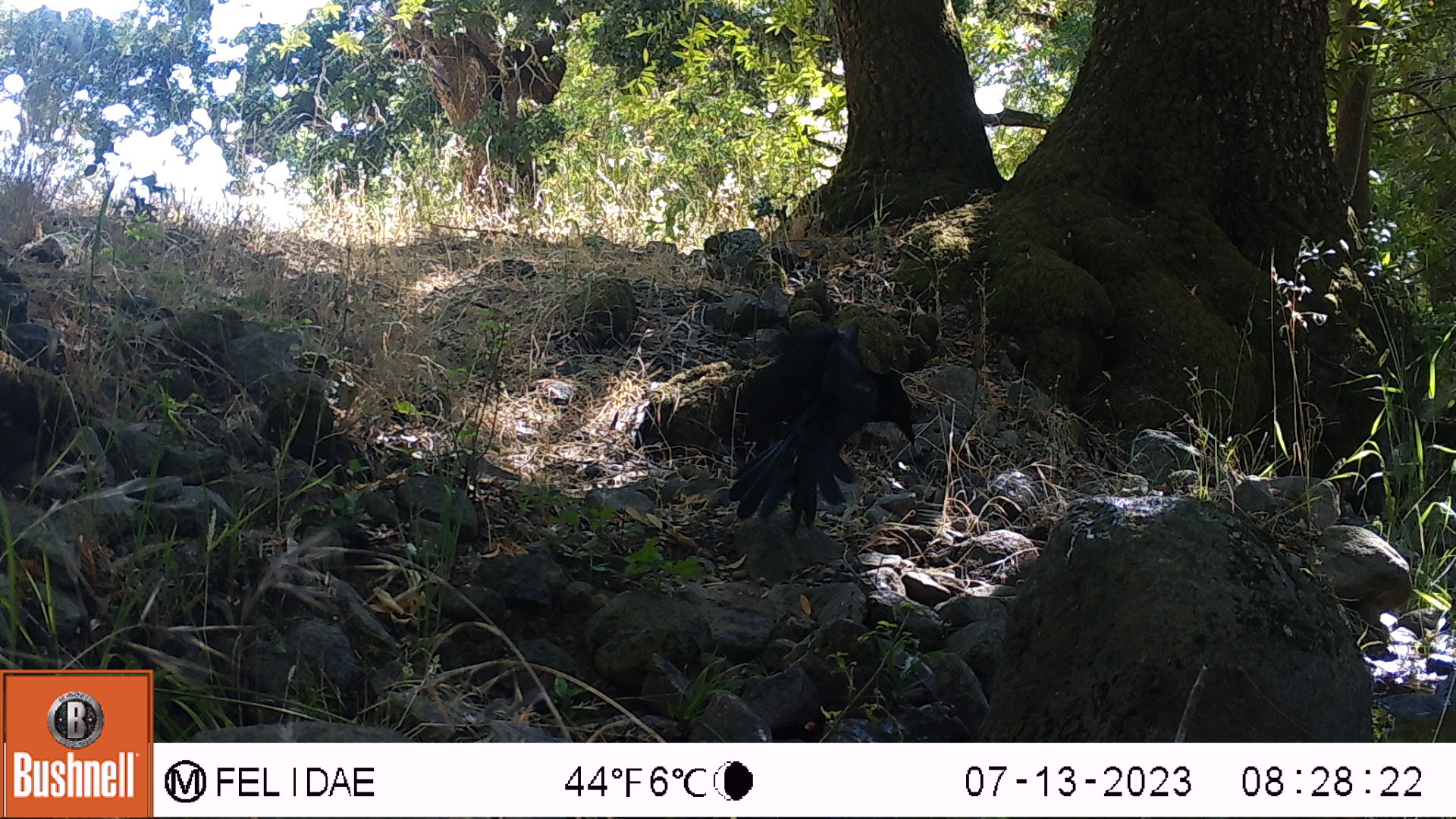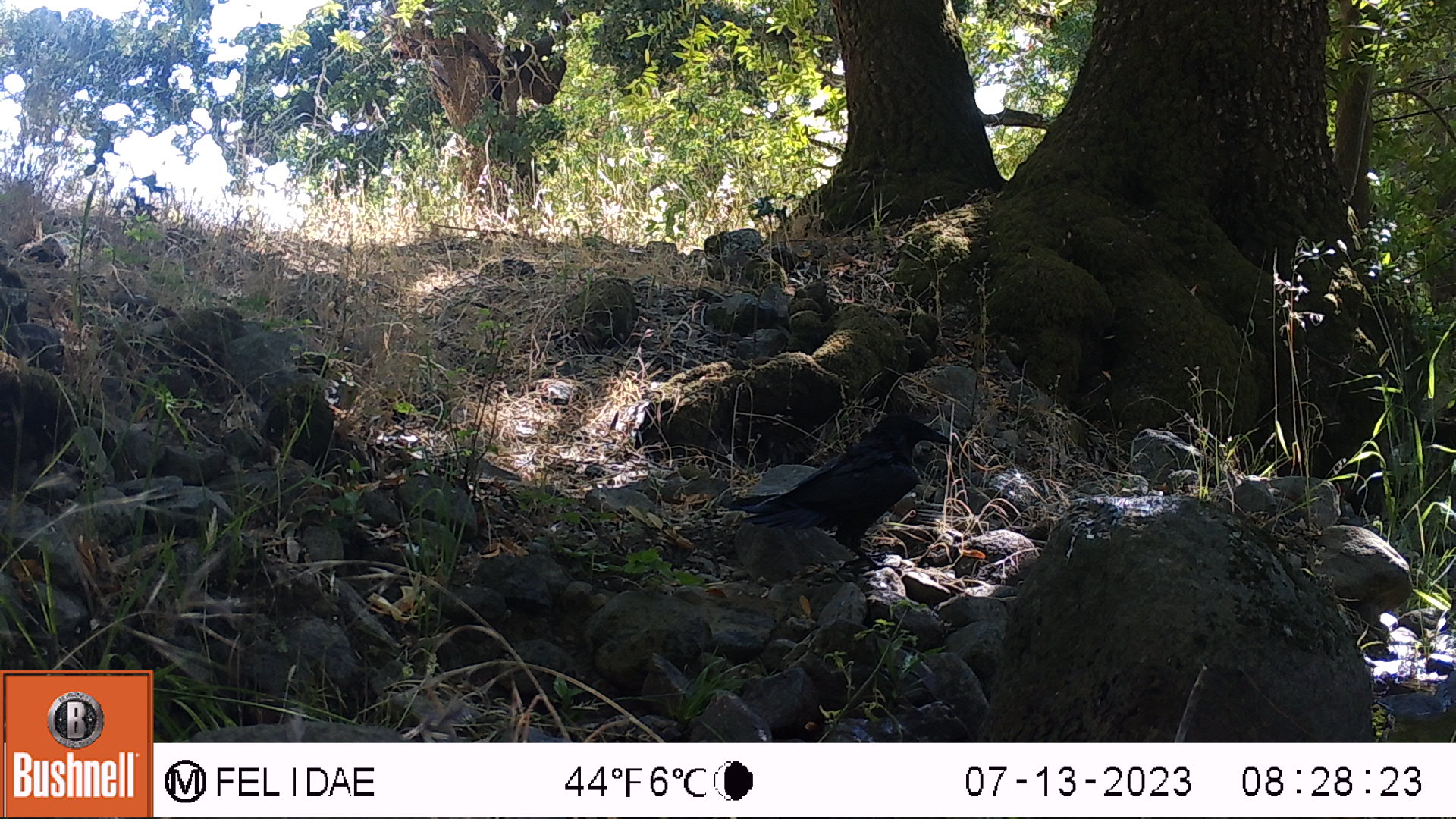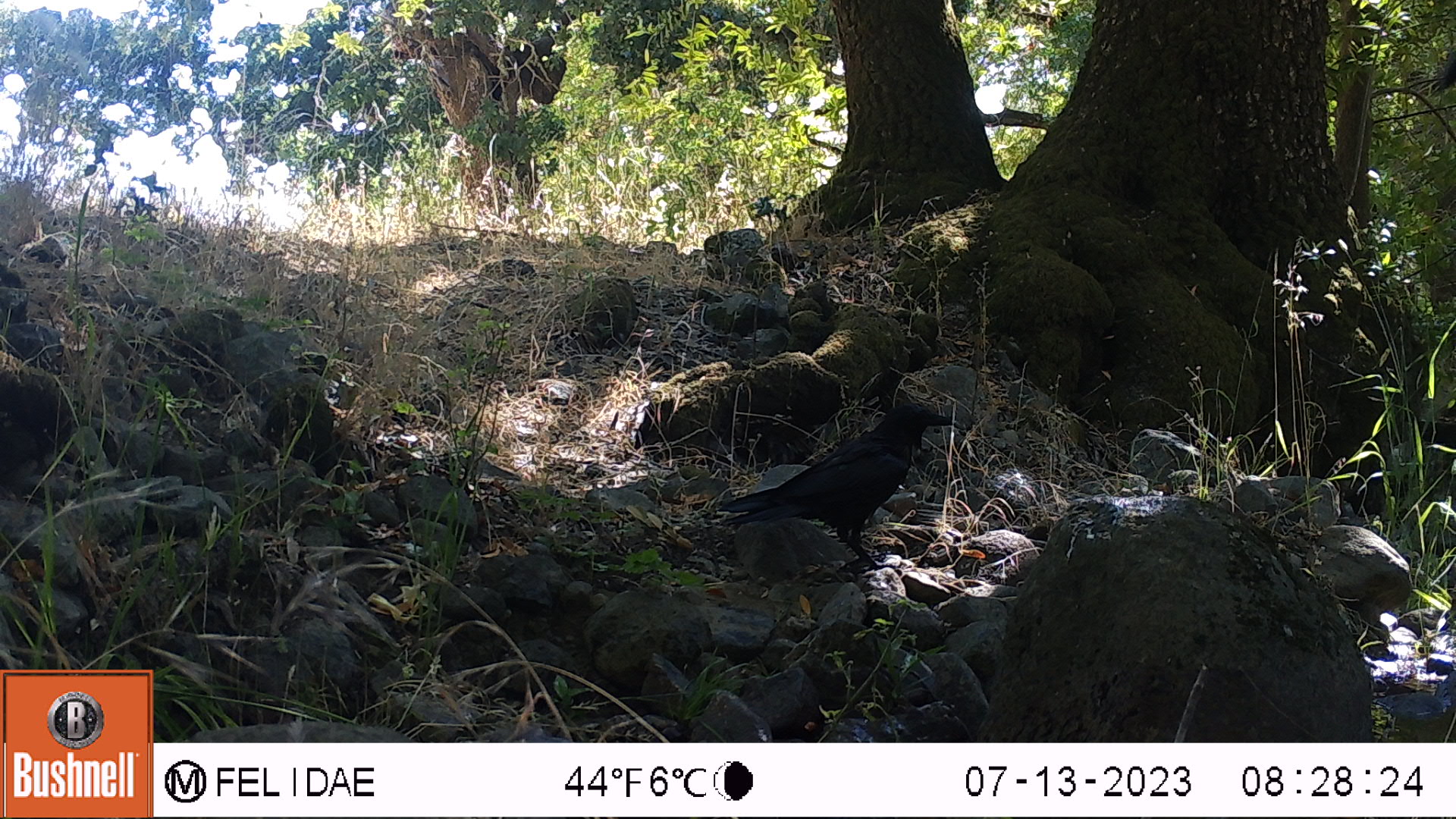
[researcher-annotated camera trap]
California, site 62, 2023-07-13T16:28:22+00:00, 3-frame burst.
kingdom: Animalia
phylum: Chordata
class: Aves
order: Passeriformes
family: Corvidae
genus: Corvus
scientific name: Corvus brachyrhynchos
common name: american crow